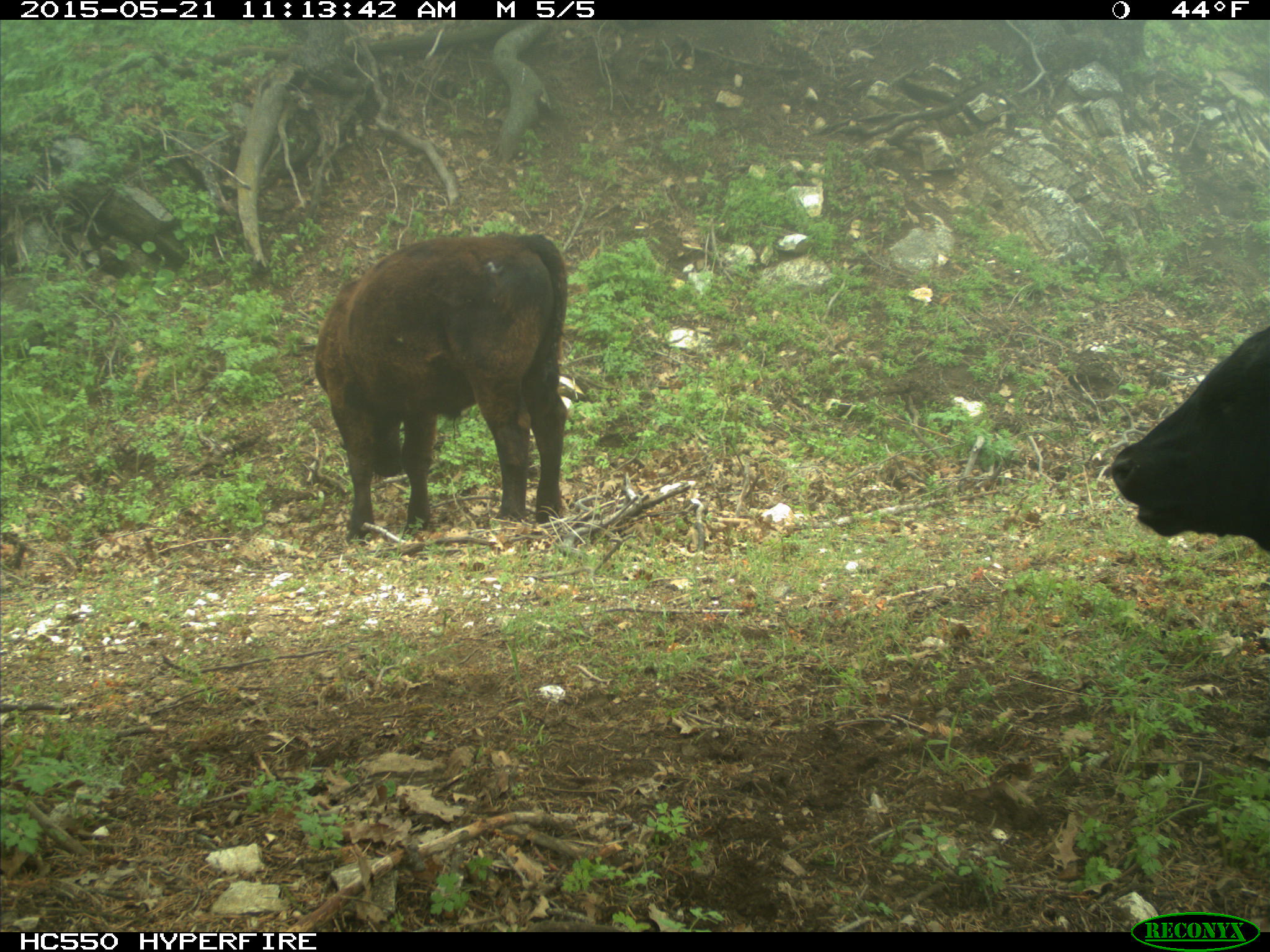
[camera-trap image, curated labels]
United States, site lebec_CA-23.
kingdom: Animalia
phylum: Chordata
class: Mammalia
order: Artiodactyla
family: Bovidae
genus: Bos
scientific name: Bos taurus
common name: domestic cow